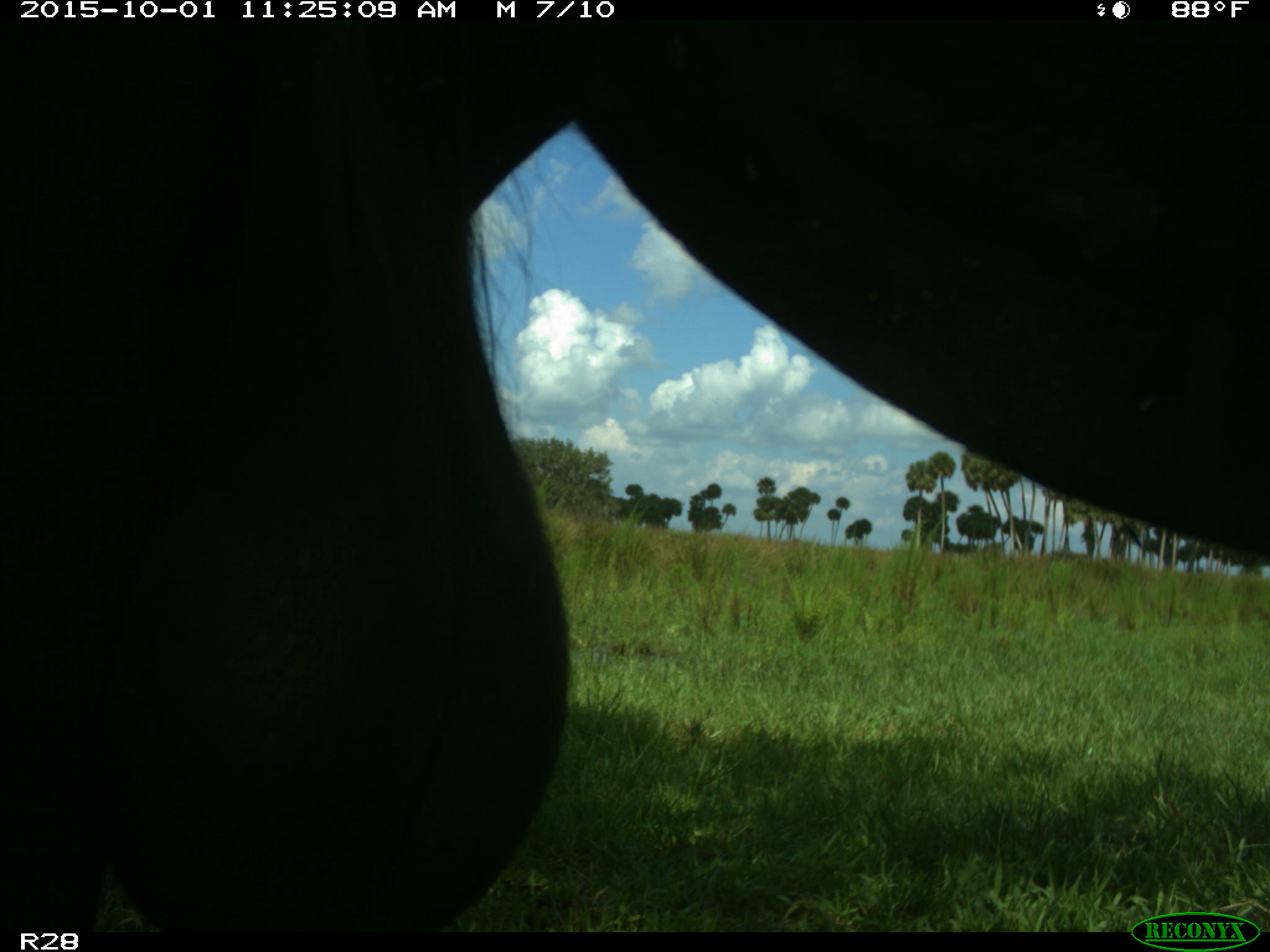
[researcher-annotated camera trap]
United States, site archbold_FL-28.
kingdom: Animalia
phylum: Chordata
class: Mammalia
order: Artiodactyla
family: Bovidae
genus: Bos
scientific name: Bos taurus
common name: domestic cow